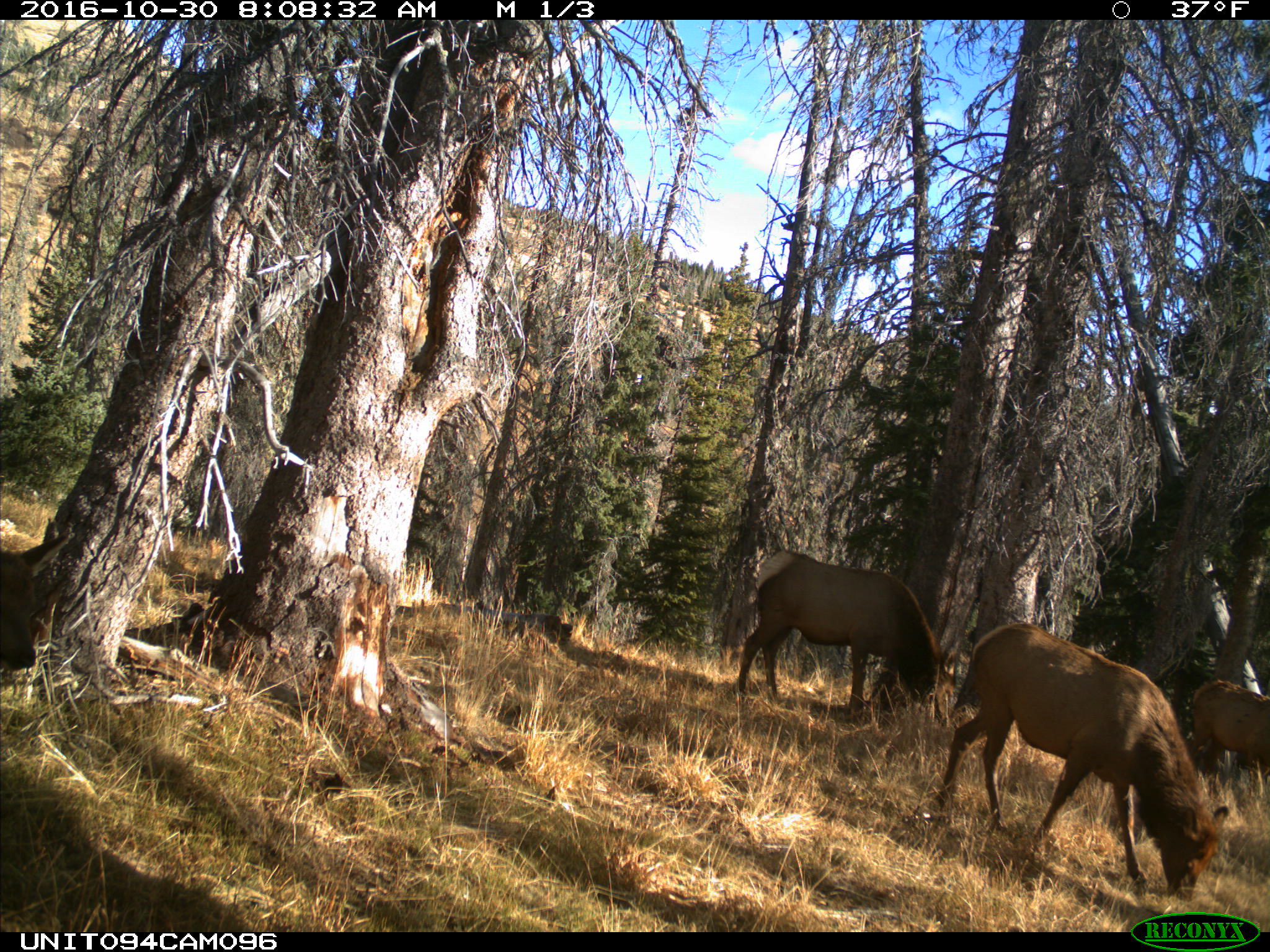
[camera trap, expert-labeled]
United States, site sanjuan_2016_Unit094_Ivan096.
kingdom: Animalia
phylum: Chordata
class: Mammalia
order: Artiodactyla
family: Cervidae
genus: Cervus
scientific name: Cervus elaphus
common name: red deer